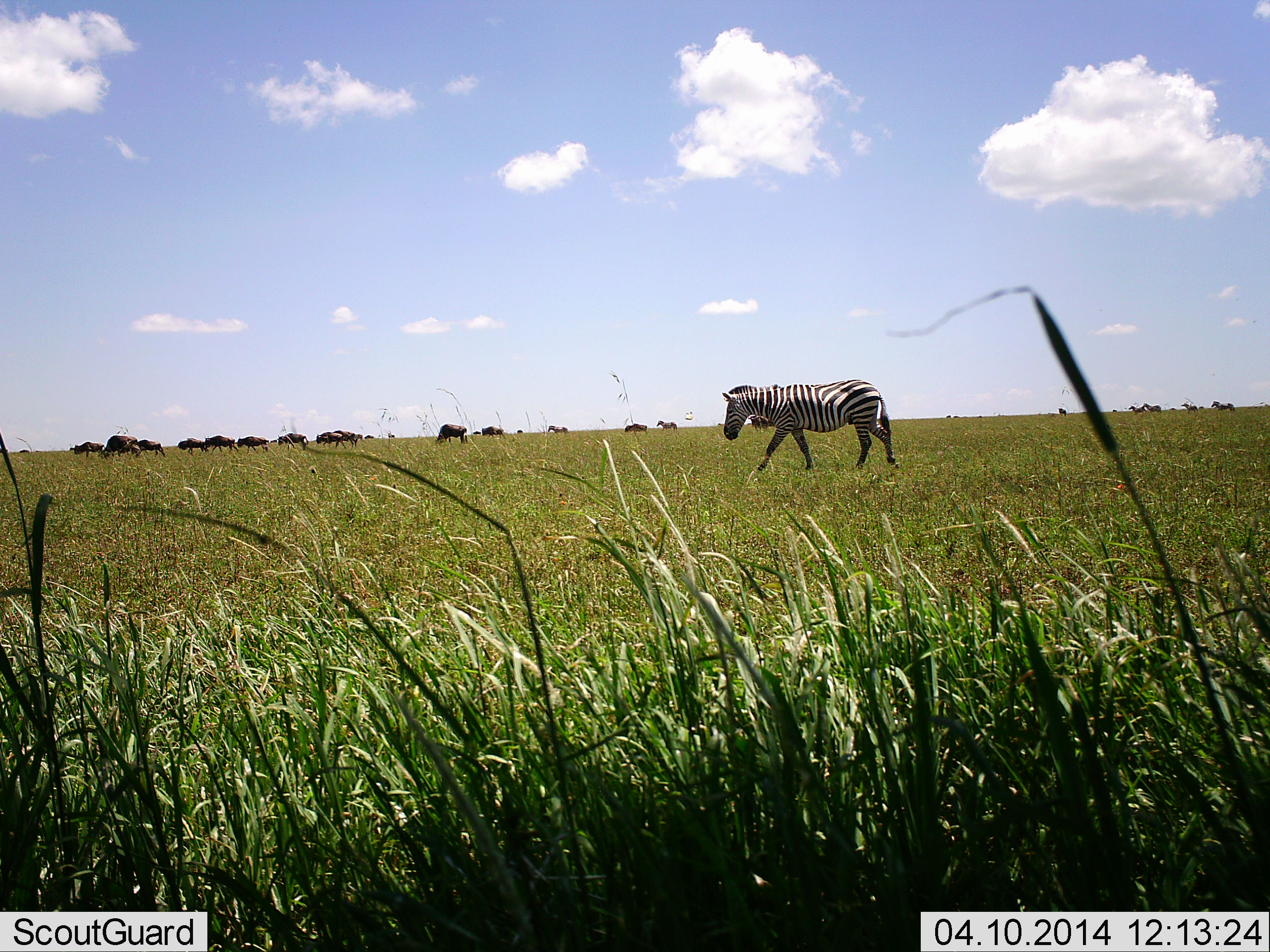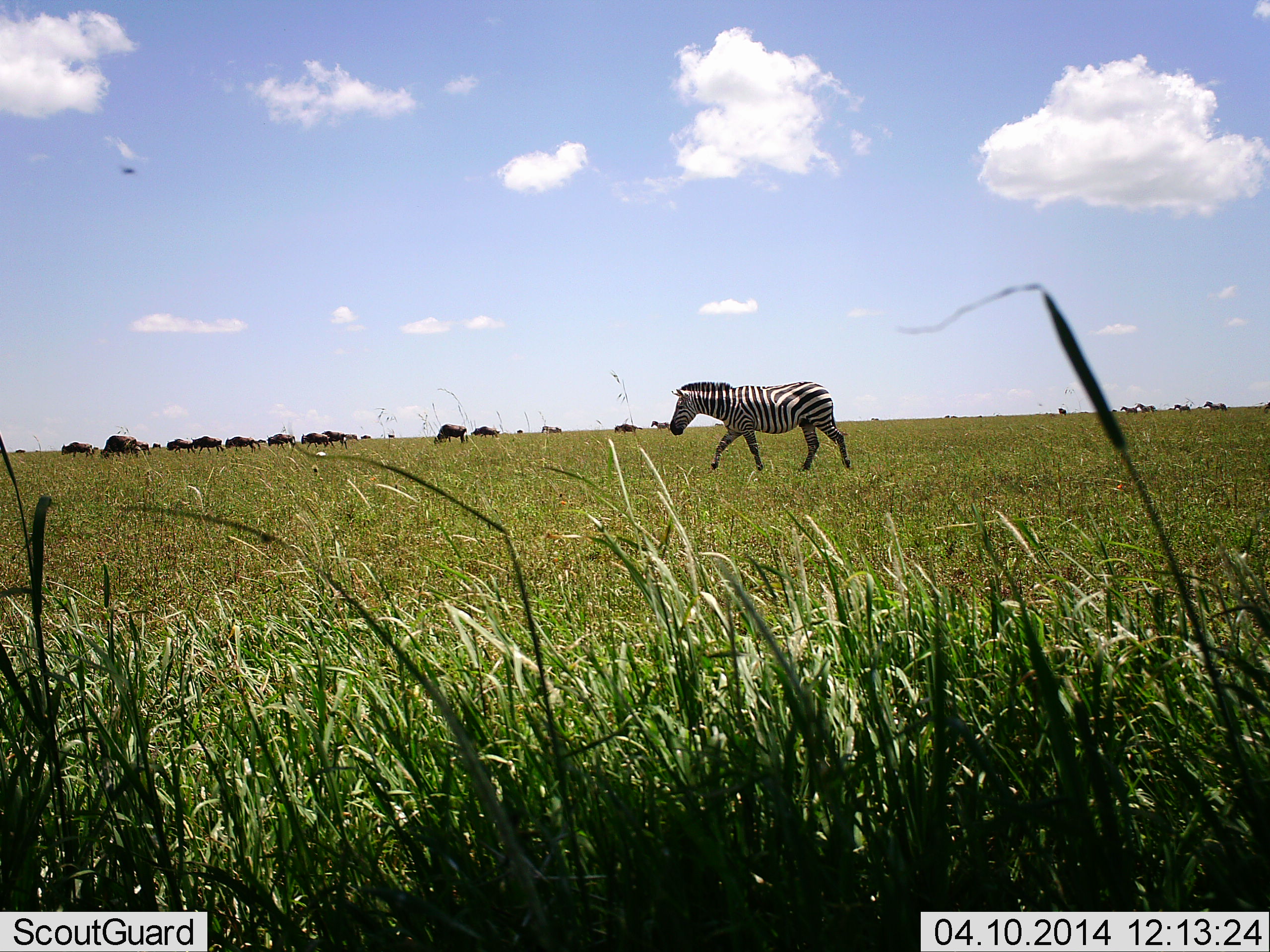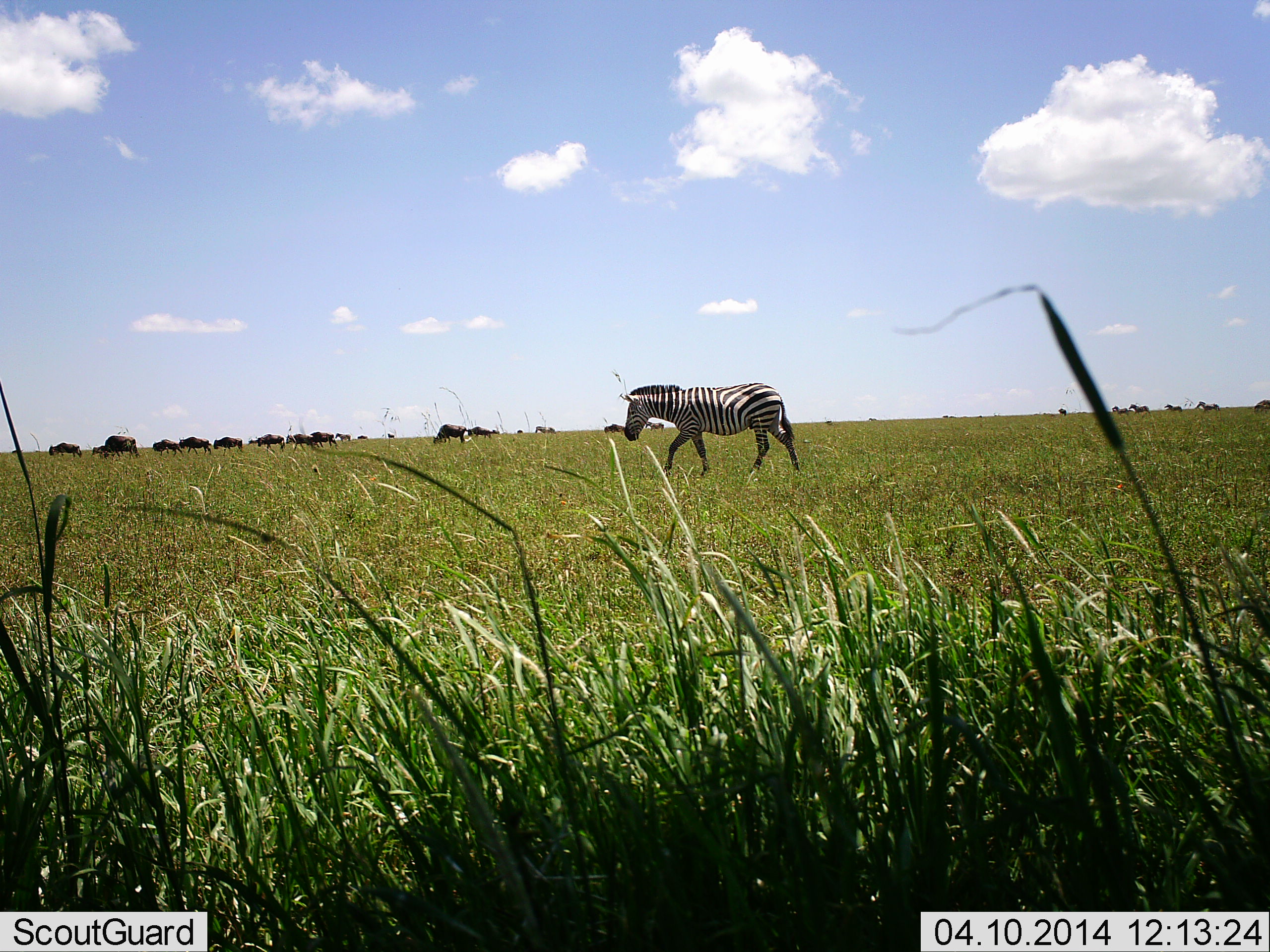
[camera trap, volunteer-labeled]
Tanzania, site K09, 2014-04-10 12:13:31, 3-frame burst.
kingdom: Animalia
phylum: Chordata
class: Mammalia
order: Artiodactyla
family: Bovidae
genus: Connochaetes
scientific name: Connochaetes taurinus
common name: blue wildebeest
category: wildebeest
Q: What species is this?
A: Wildebeest (blue wildebeest) (Connochaetes taurinus).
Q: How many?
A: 11-50.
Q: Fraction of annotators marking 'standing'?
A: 10%.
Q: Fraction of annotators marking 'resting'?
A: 0%.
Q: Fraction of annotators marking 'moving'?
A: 70%.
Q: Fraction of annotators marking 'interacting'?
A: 0%.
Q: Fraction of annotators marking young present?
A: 0%.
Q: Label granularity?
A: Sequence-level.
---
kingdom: Animalia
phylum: Chordata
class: Mammalia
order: Perissodactyla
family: Equidae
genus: Equus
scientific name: Equus quagga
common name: plains zebra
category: zebra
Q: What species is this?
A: Zebra (plains zebra) (Equus quagga).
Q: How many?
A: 1.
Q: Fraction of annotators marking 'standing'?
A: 8%.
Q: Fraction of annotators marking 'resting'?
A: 0%.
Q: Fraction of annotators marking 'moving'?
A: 92%.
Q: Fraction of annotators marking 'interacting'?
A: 0%.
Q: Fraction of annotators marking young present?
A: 0%.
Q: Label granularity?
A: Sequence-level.